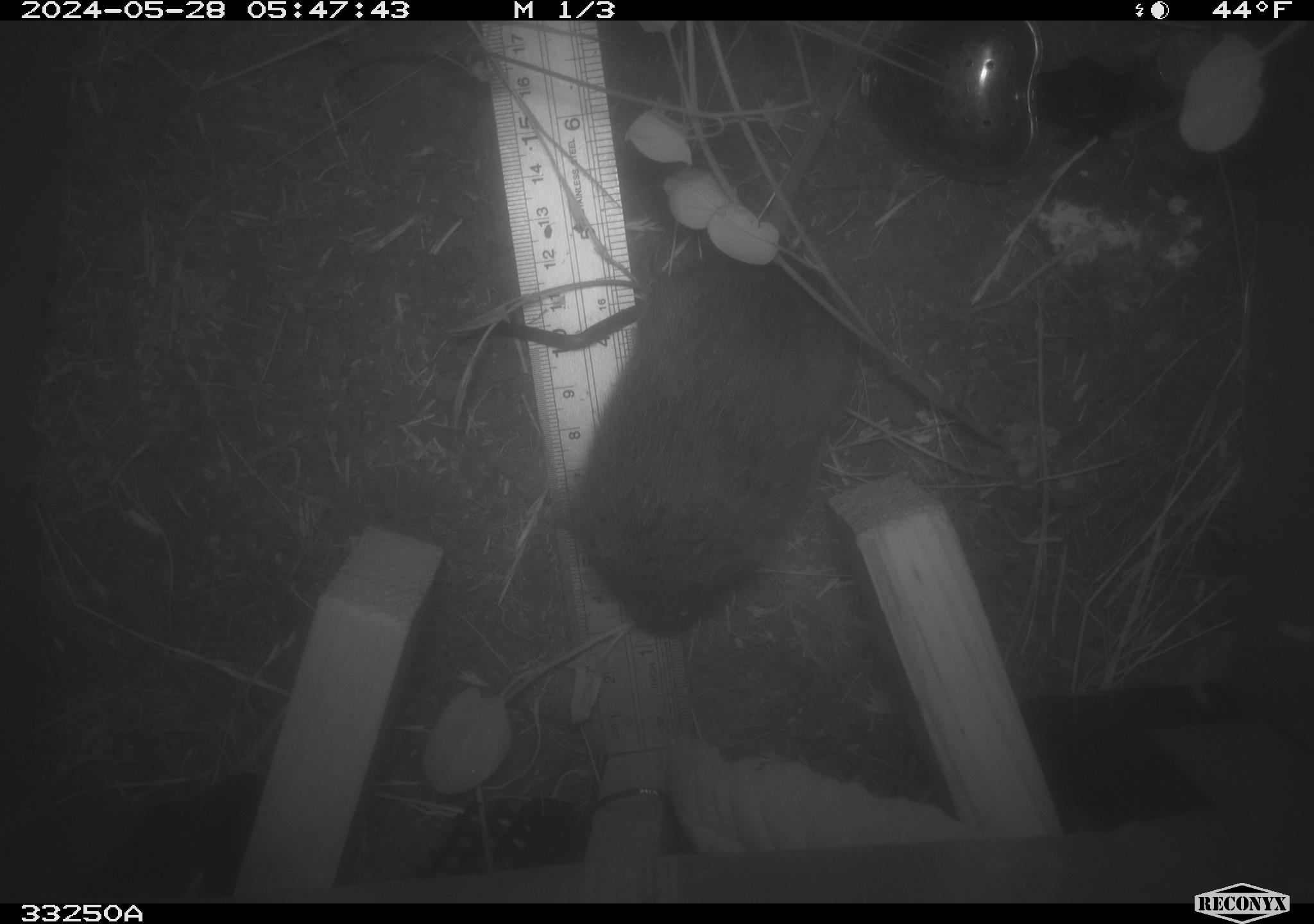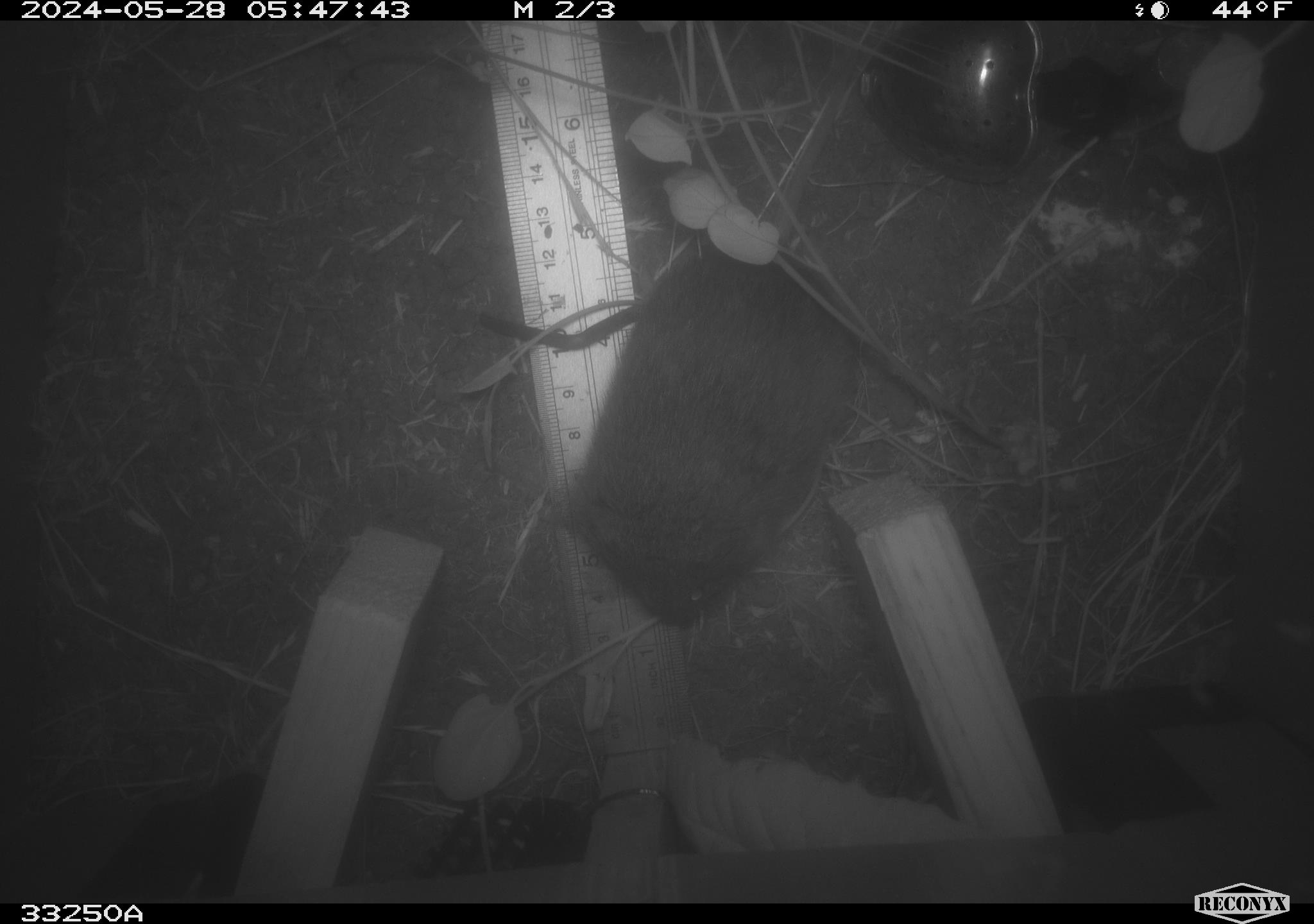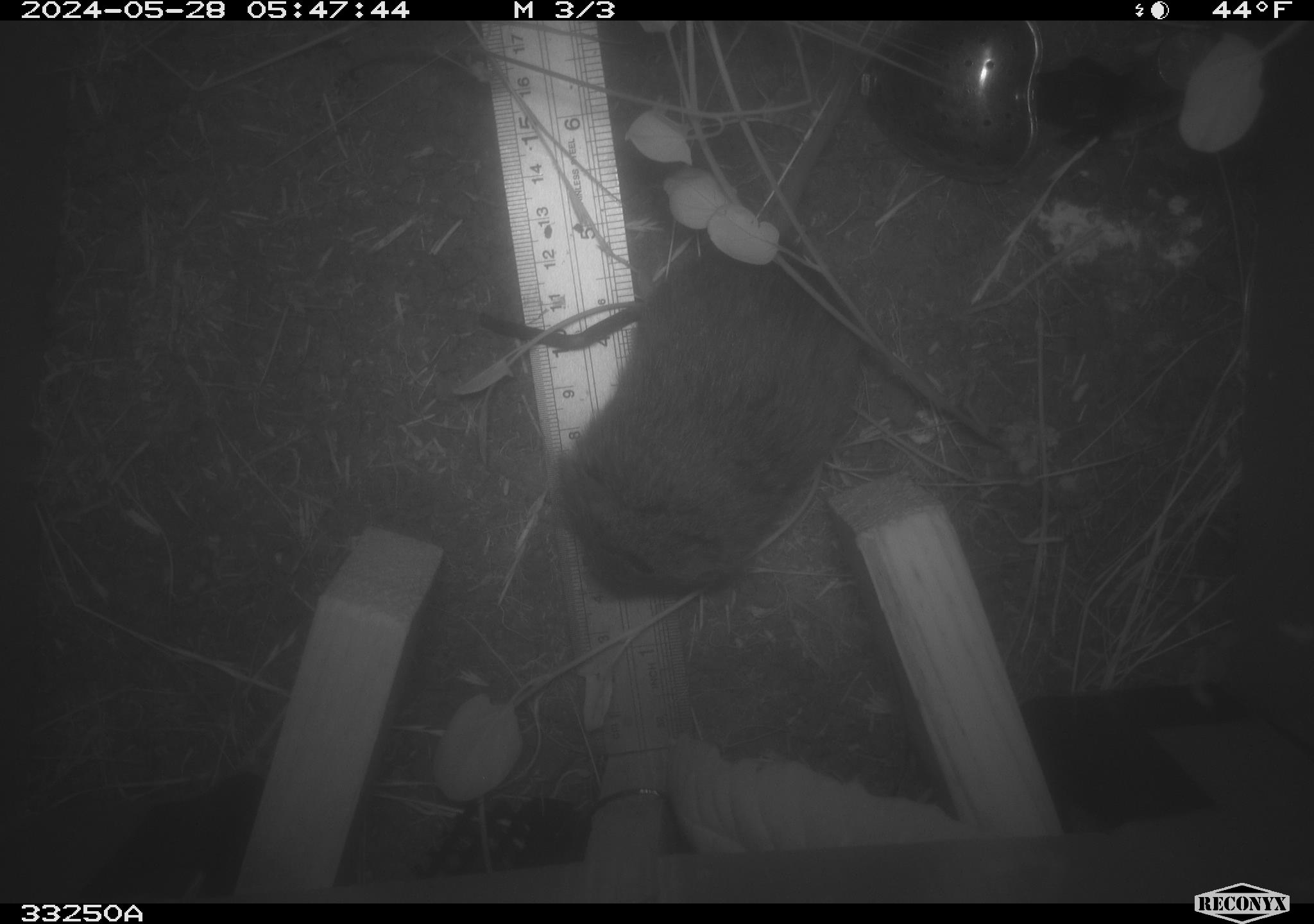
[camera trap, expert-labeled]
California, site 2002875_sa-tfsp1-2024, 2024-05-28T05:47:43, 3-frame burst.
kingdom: Animalia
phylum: Chordata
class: Mammalia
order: Rodentia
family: Cricetidae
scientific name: Arvicolinae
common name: voles, lemmings, and muskrats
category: arvicolinae subfamily